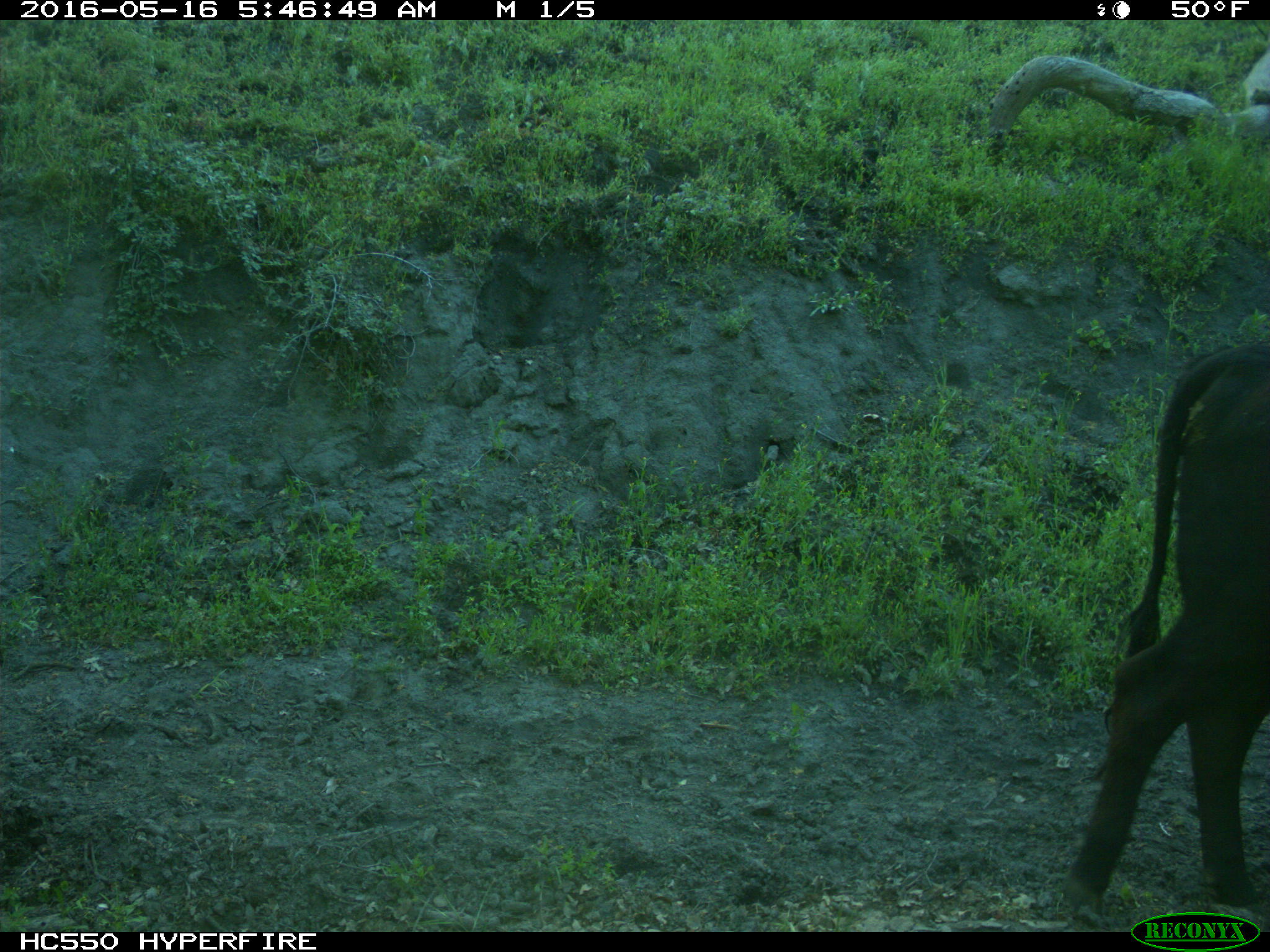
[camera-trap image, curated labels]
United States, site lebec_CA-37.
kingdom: Animalia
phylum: Chordata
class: Mammalia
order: Artiodactyla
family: Bovidae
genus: Bos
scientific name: Bos taurus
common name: domestic cow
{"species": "Bos taurus (domestic cow)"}